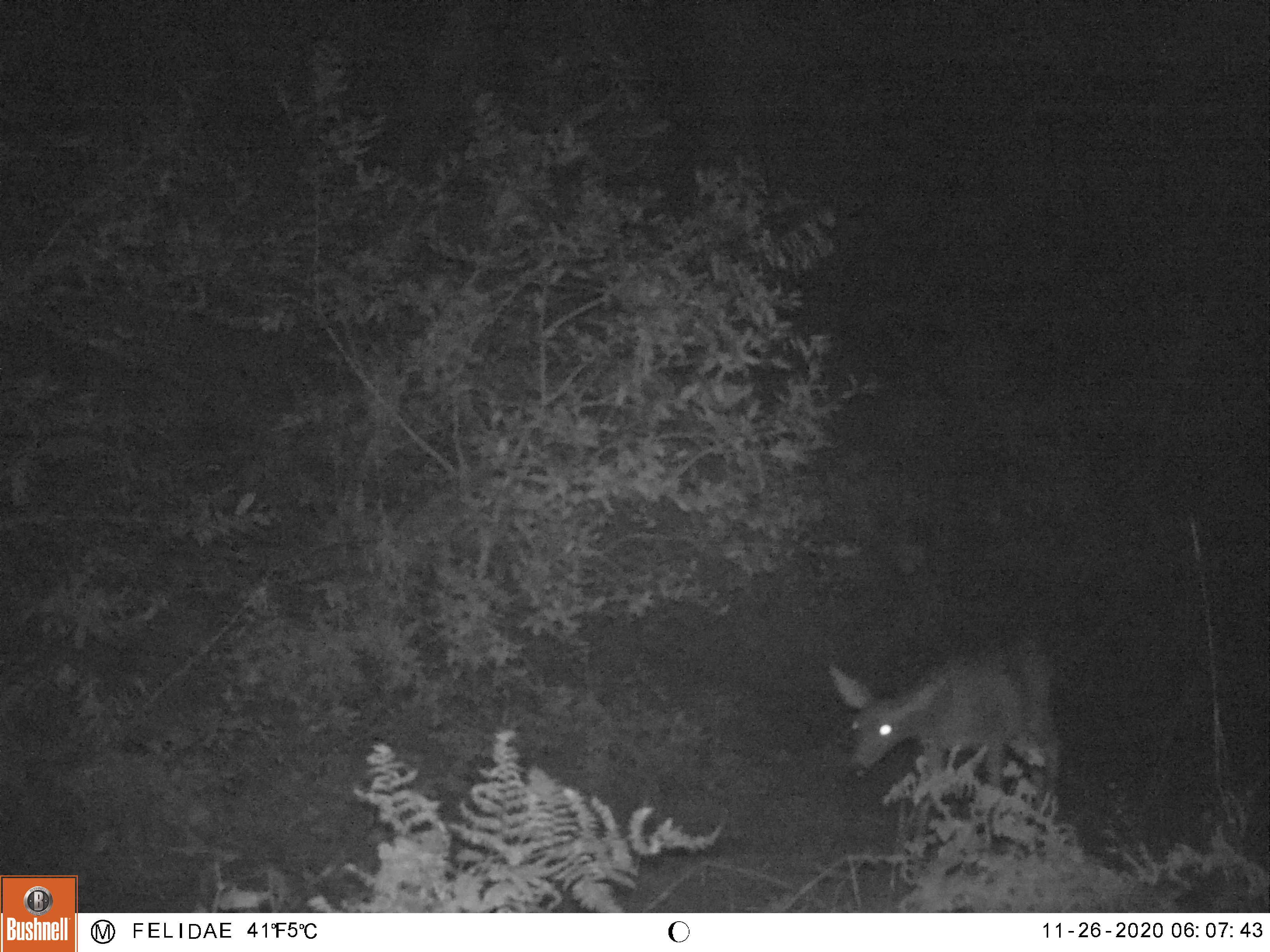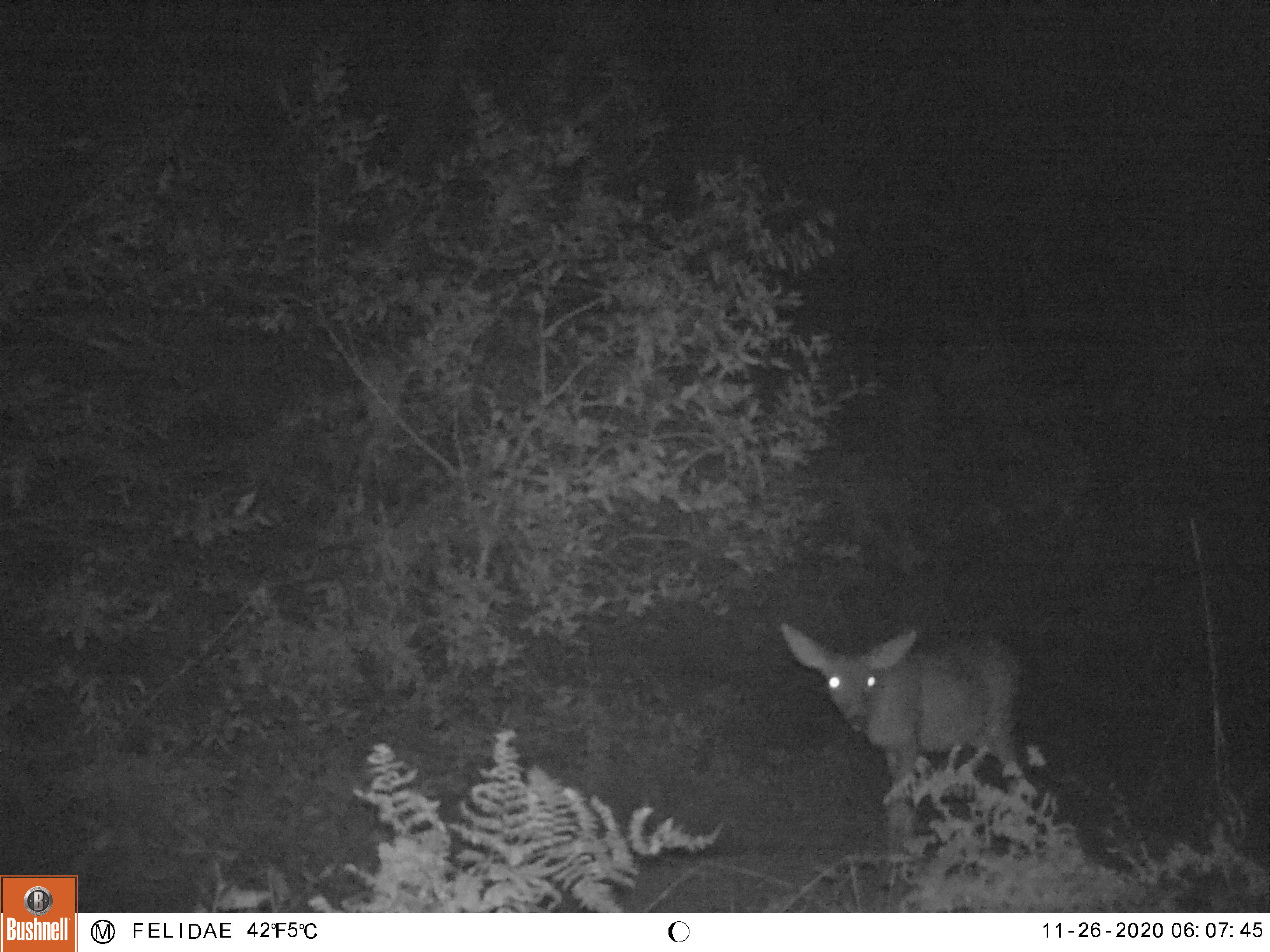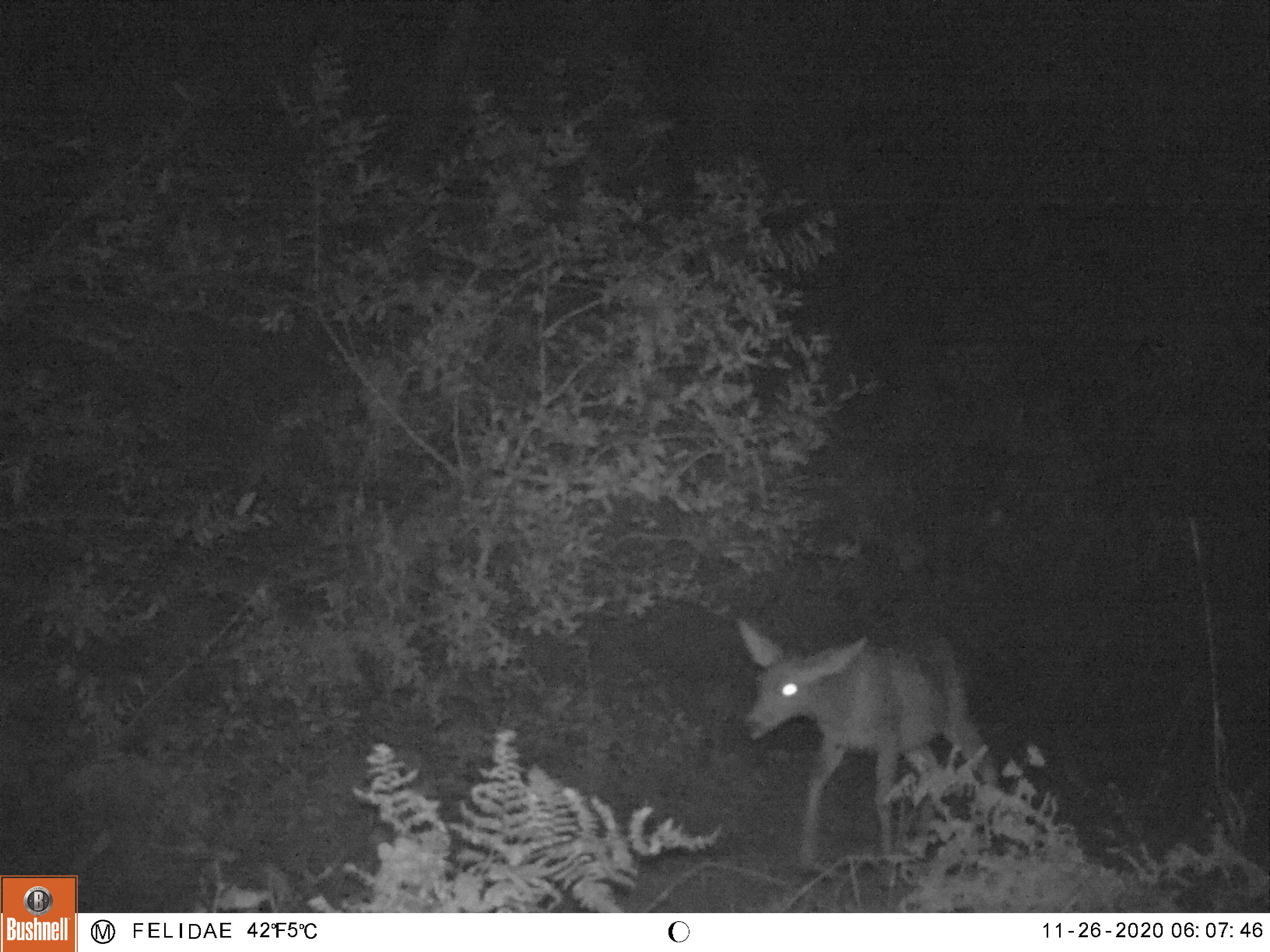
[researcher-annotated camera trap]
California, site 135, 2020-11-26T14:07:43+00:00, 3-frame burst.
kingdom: Animalia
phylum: Chordata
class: Mammalia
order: Artiodactyla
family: Cervidae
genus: Odocoileus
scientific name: Odocoileus hemionus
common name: mule deer